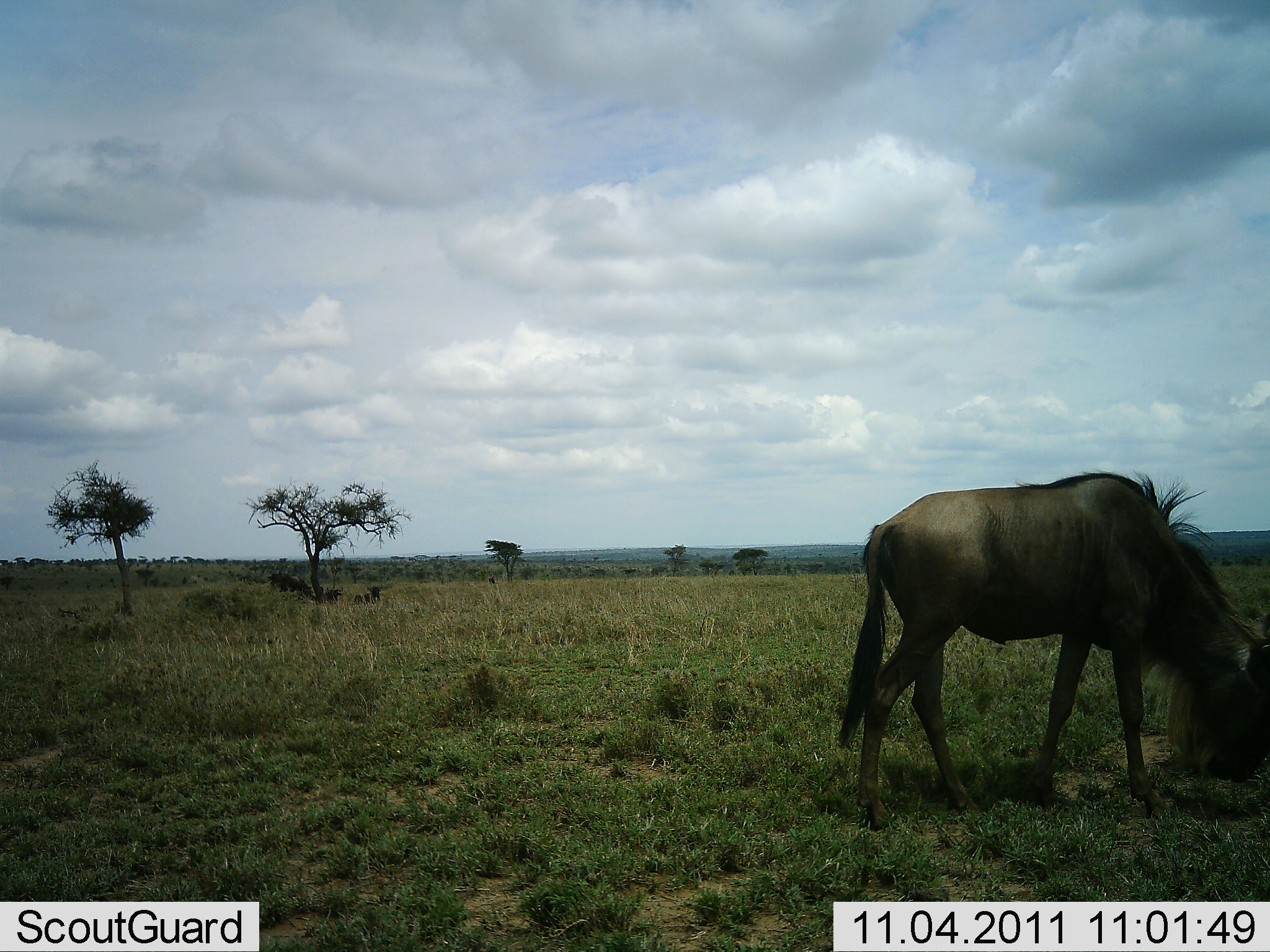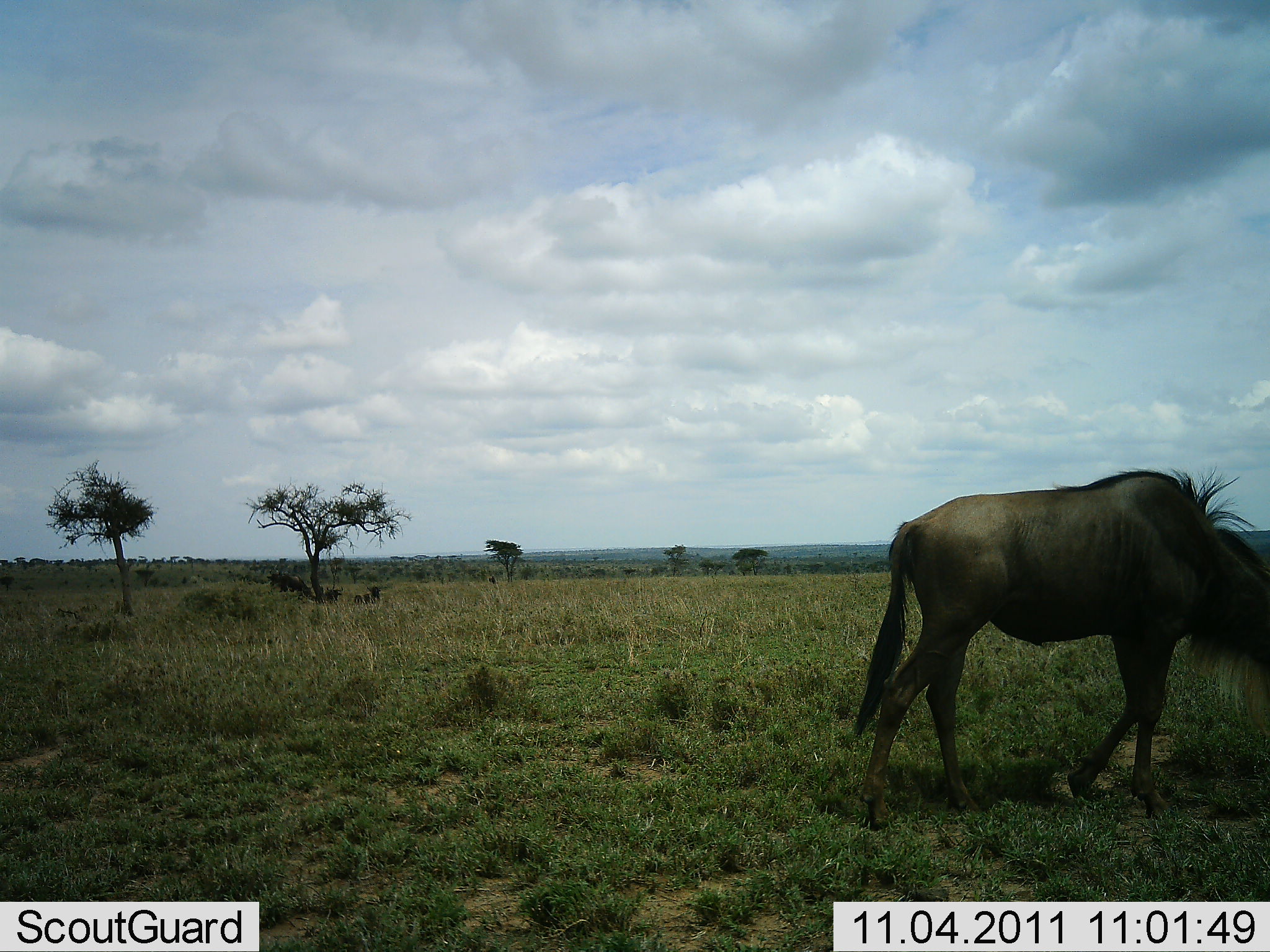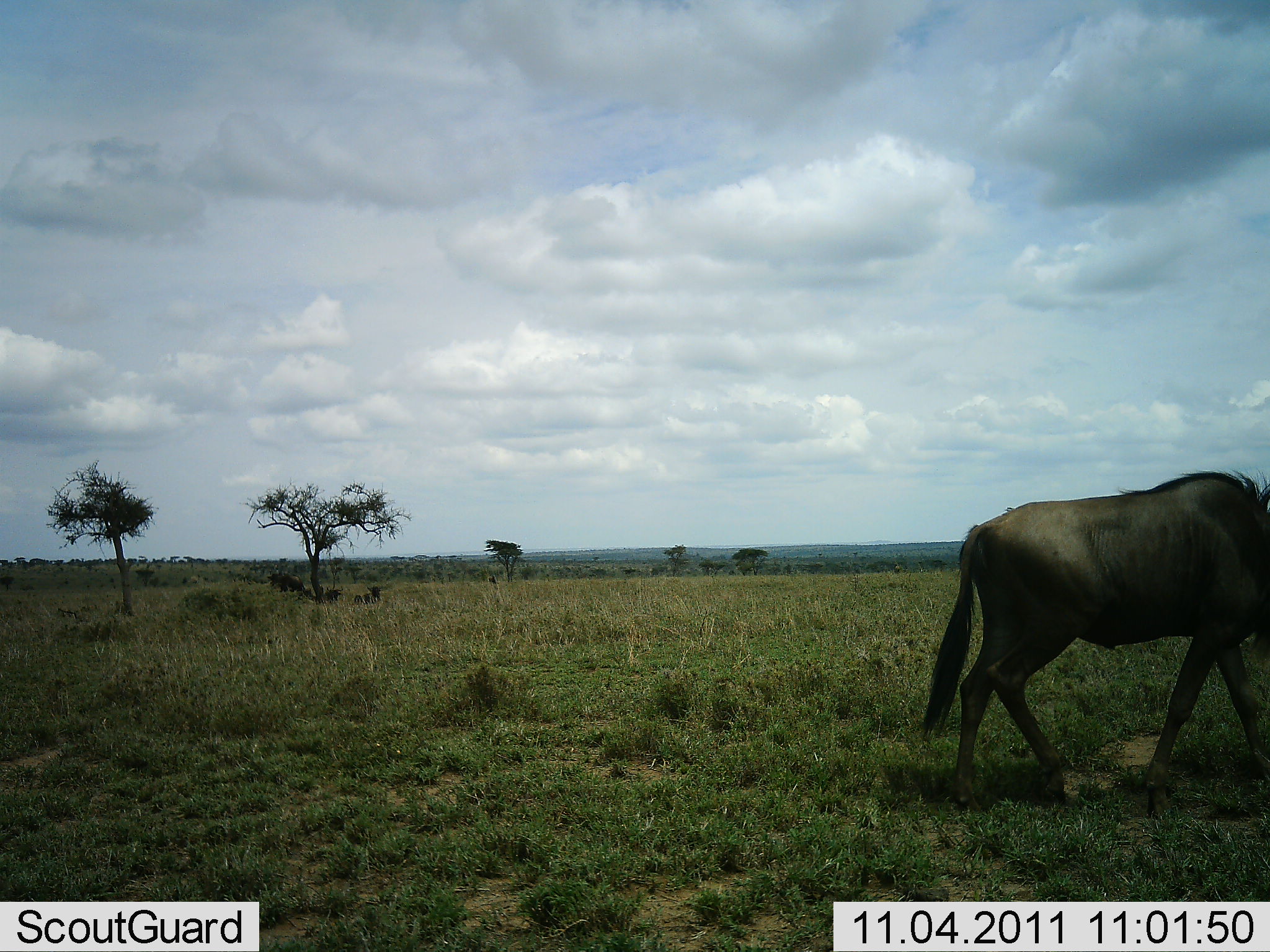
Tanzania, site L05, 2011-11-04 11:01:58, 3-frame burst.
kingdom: Animalia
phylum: Chordata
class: Mammalia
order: Artiodactyla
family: Bovidae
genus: Connochaetes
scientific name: Connochaetes taurinus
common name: blue wildebeest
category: wildebeest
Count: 2.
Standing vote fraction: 17%.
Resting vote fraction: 33%.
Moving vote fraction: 58%.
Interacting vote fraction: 0%.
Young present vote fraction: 0%.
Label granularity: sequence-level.